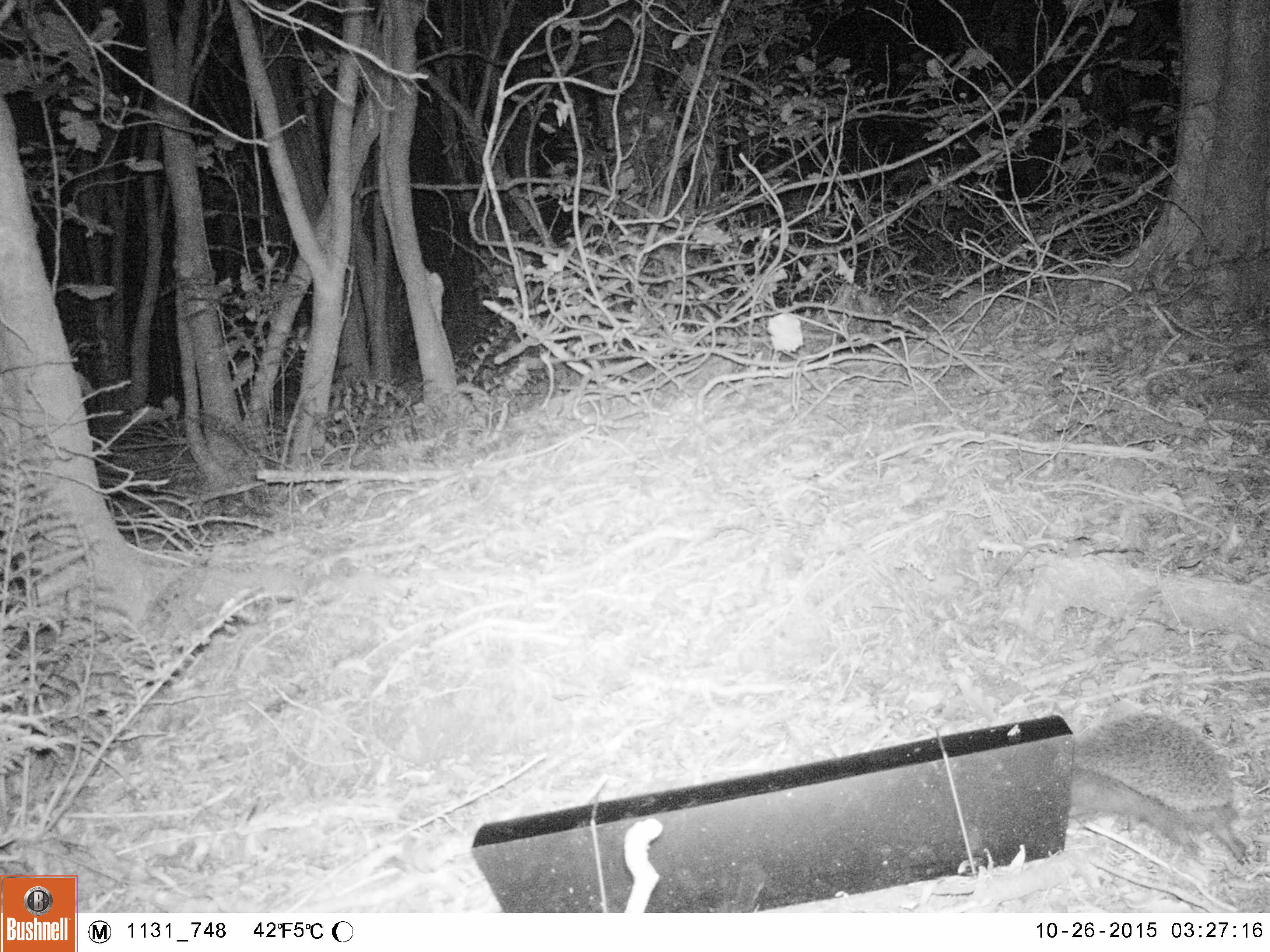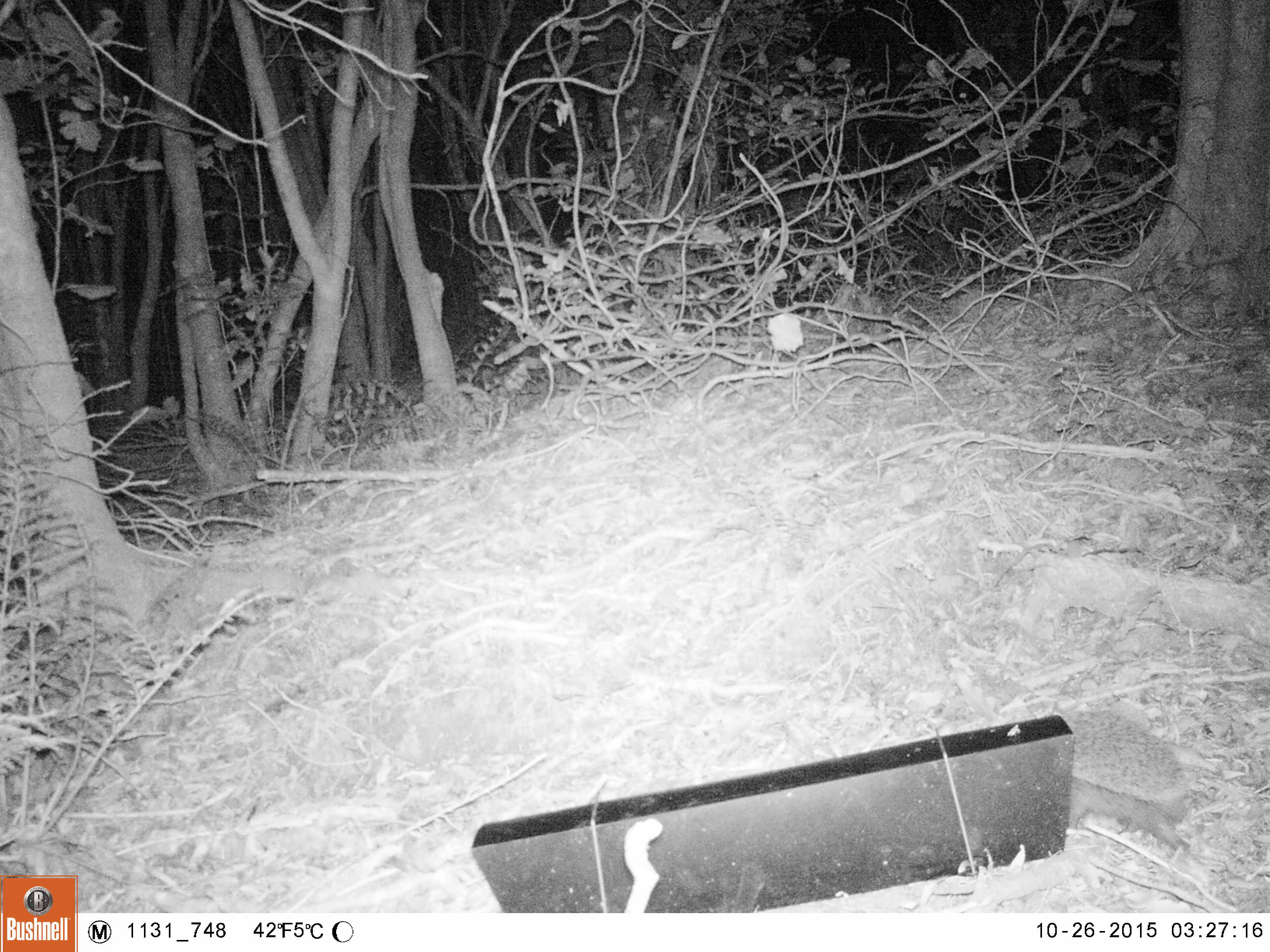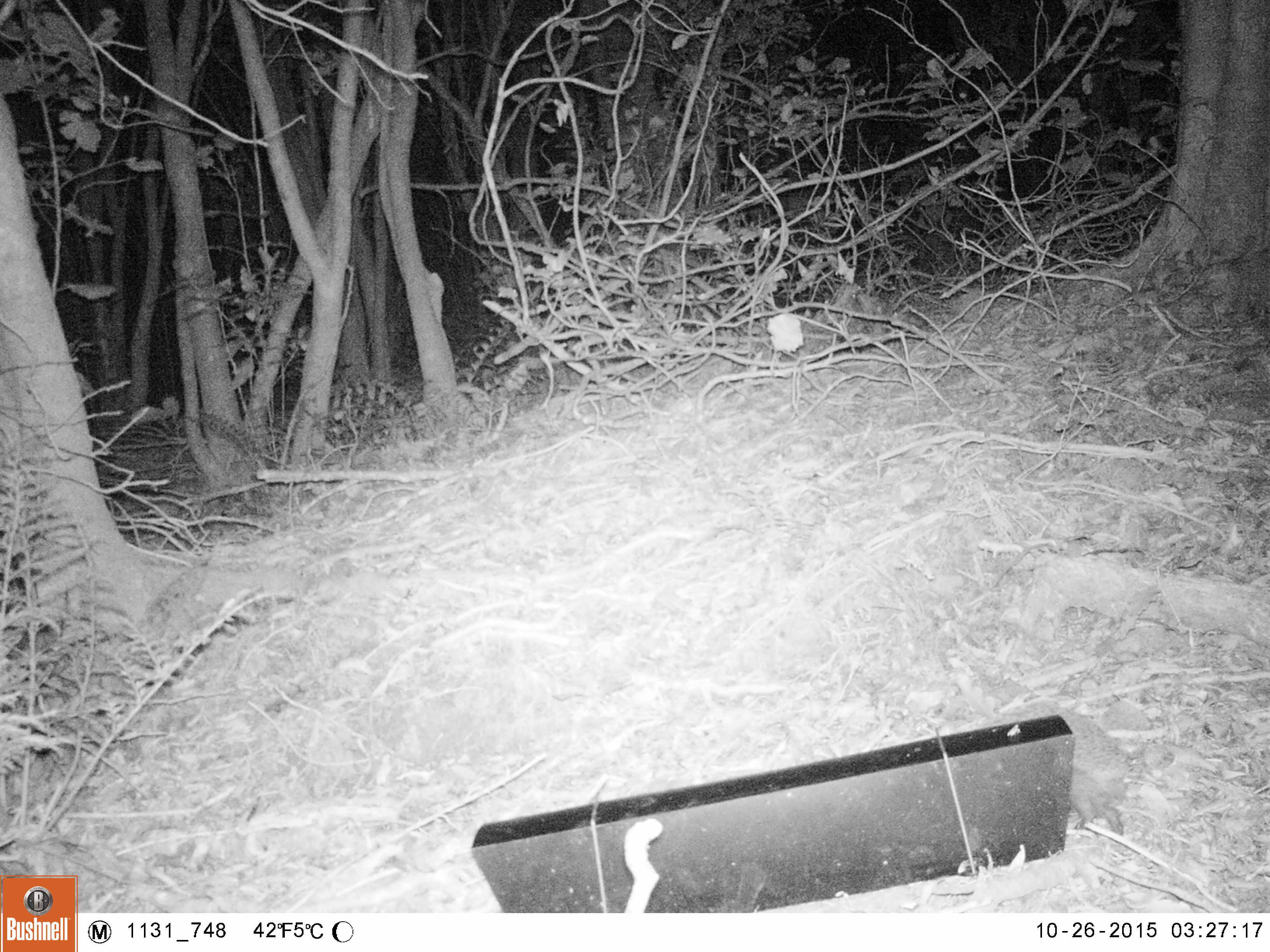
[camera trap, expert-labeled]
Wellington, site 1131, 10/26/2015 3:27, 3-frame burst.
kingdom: Animalia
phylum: Chordata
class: Mammalia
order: Eulipotyphla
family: Erinaceidae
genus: Erinaceus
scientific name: Erinaceus europaeus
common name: hedgehog